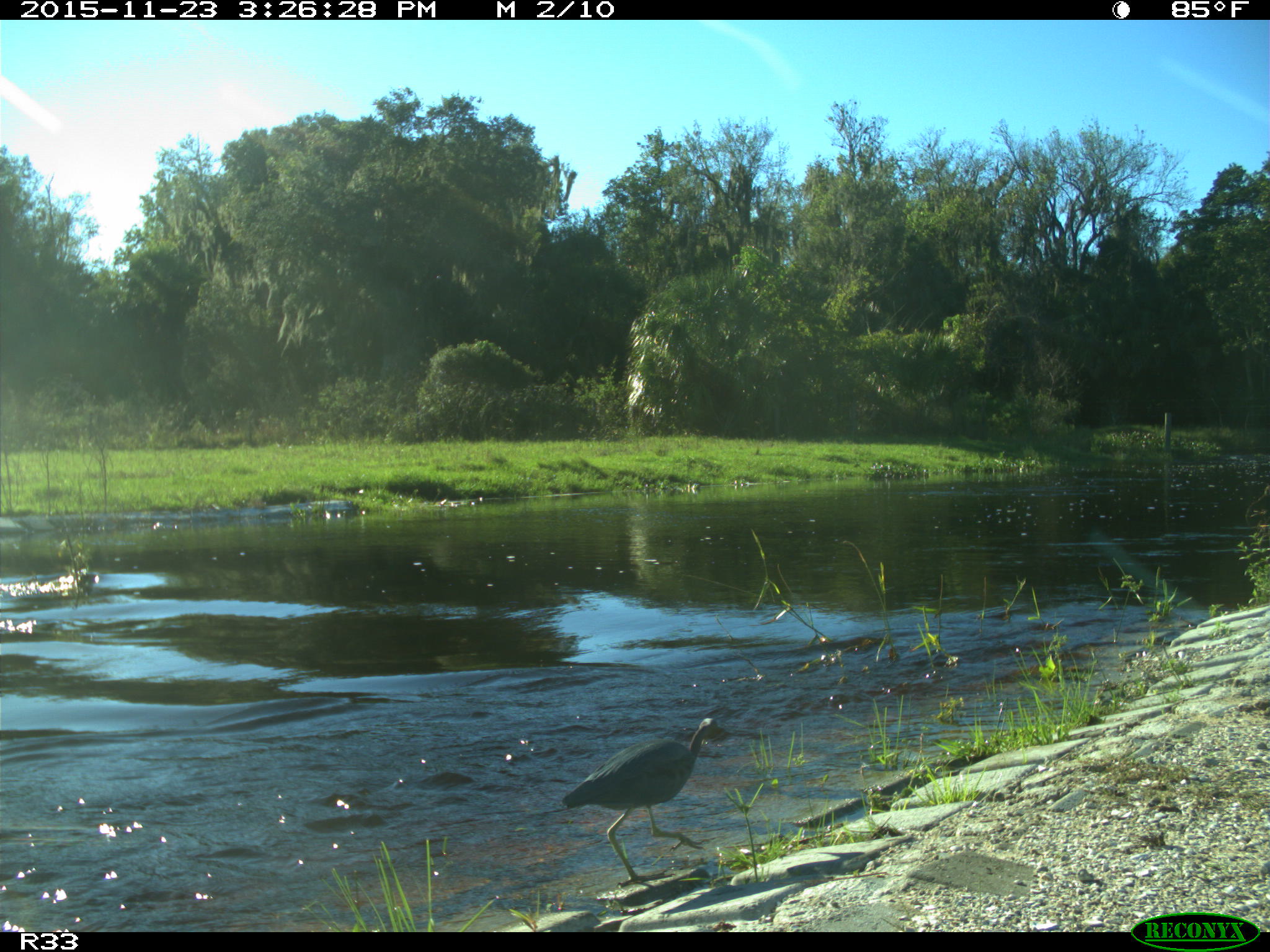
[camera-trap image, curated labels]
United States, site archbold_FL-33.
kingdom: Animalia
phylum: Chordata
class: Aves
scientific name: Aves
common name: birds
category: unidentified bird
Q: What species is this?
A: Unidentified bird (birds) (Aves).